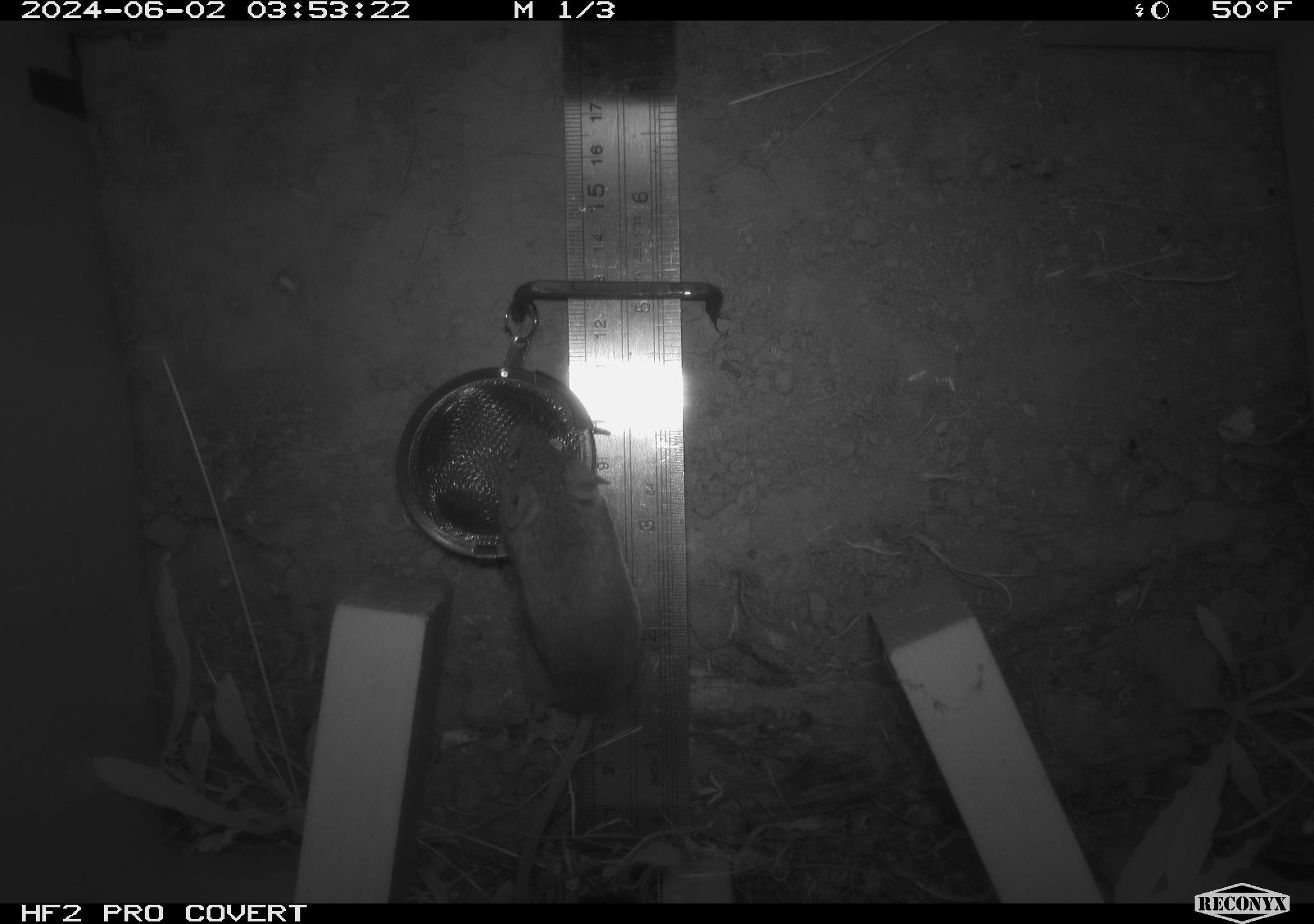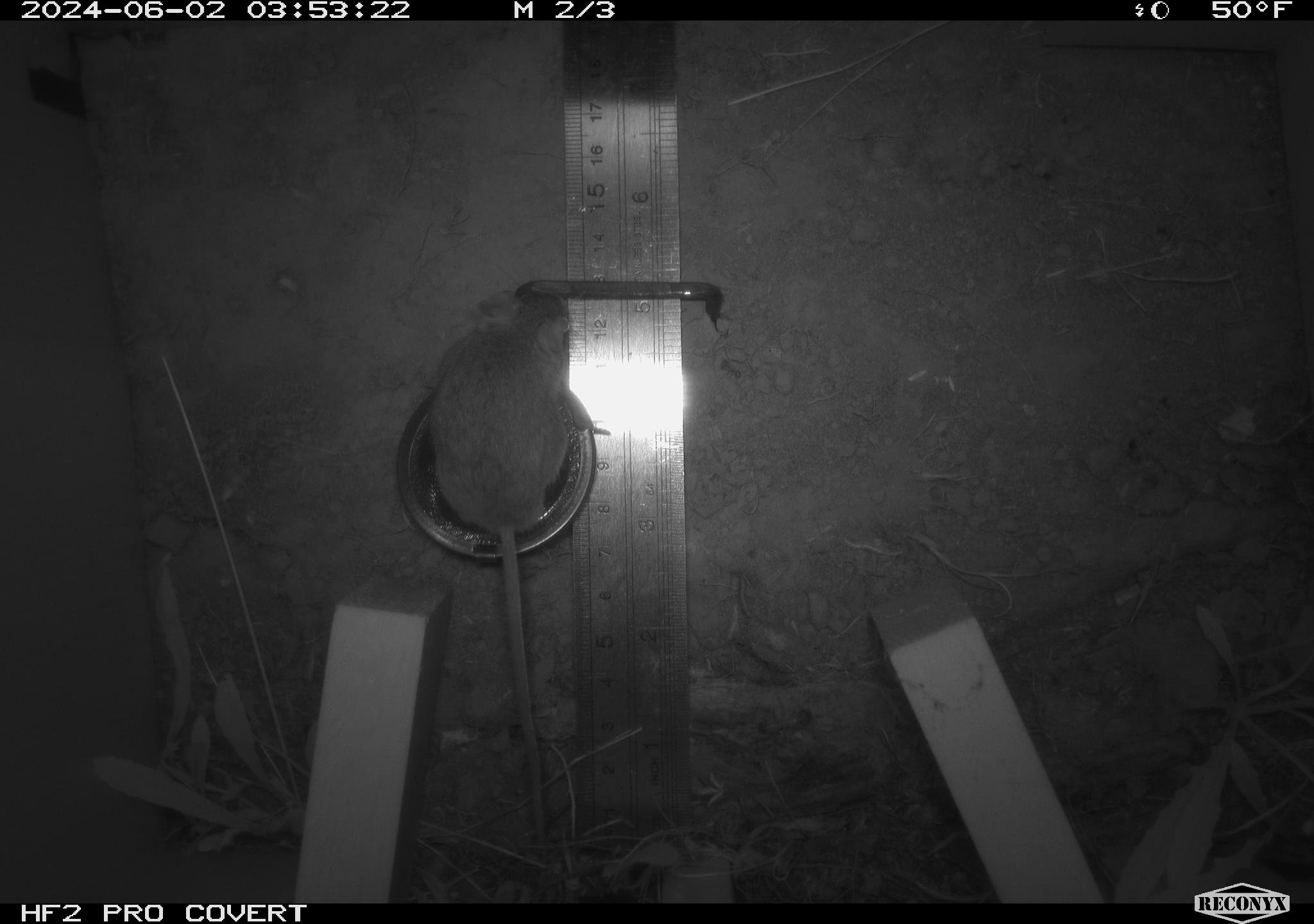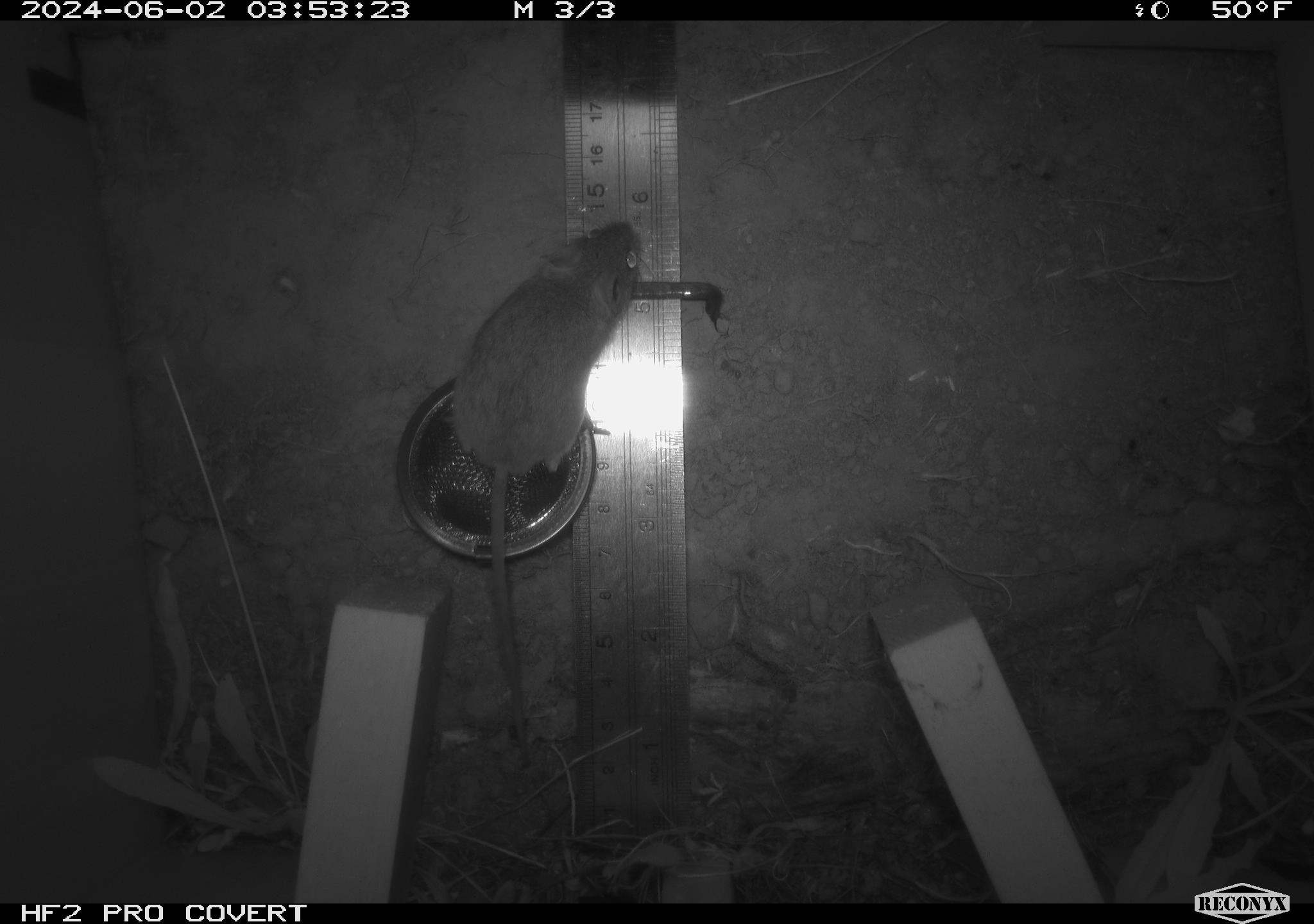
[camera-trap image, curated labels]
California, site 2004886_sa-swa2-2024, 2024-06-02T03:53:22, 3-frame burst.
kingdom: Animalia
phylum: Chordata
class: Mammalia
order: Rodentia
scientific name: Rodentia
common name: mouse species